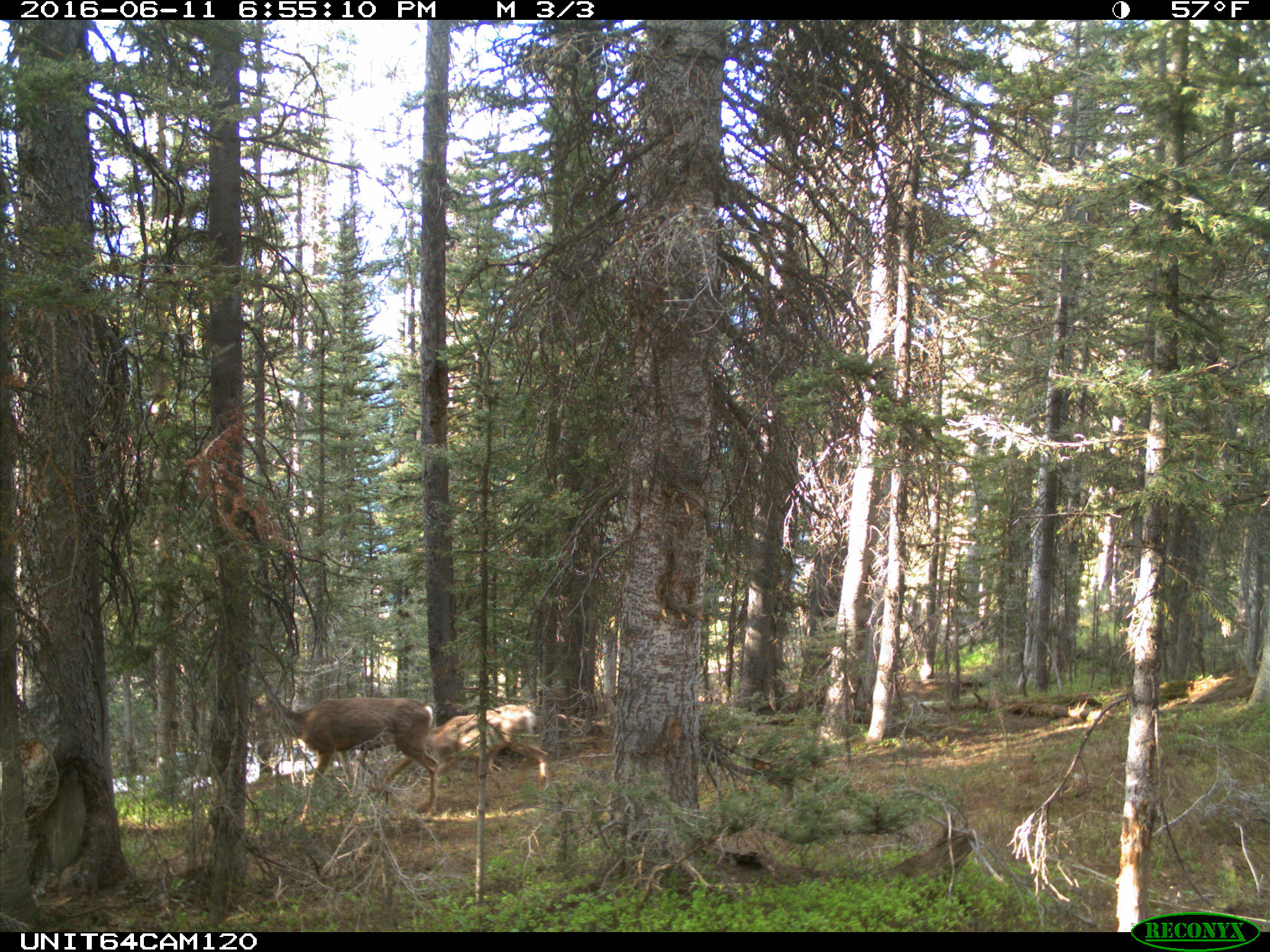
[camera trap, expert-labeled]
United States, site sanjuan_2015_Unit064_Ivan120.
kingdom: Animalia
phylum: Chordata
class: Mammalia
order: Artiodactyla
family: Cervidae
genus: Odocoileus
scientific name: Odocoileus hemionus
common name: mule deer